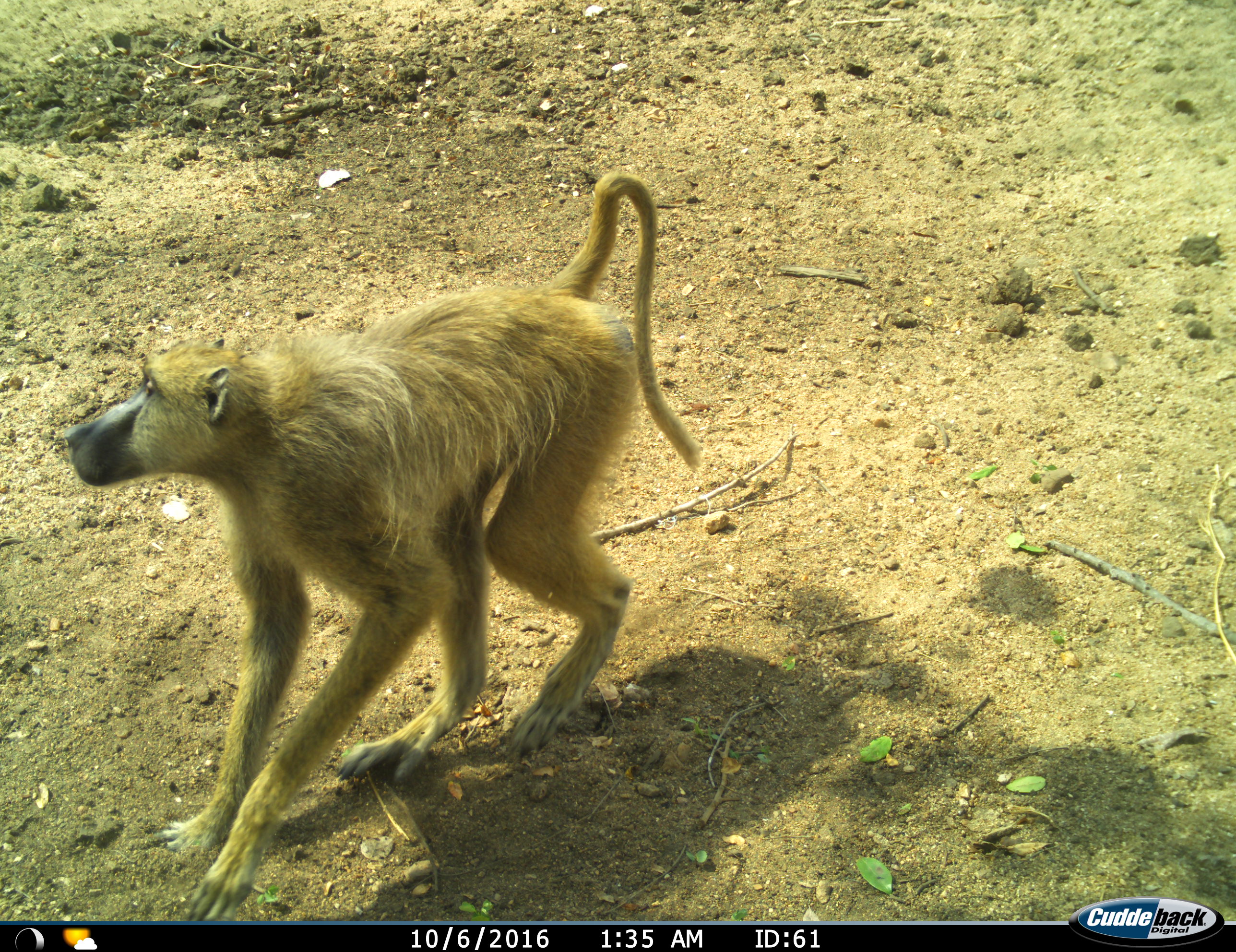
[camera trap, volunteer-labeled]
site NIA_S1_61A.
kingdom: Animalia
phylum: Chordata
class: Mammalia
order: Primates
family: Cercopithecidae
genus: Papio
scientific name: Papio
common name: baboon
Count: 1.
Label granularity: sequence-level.